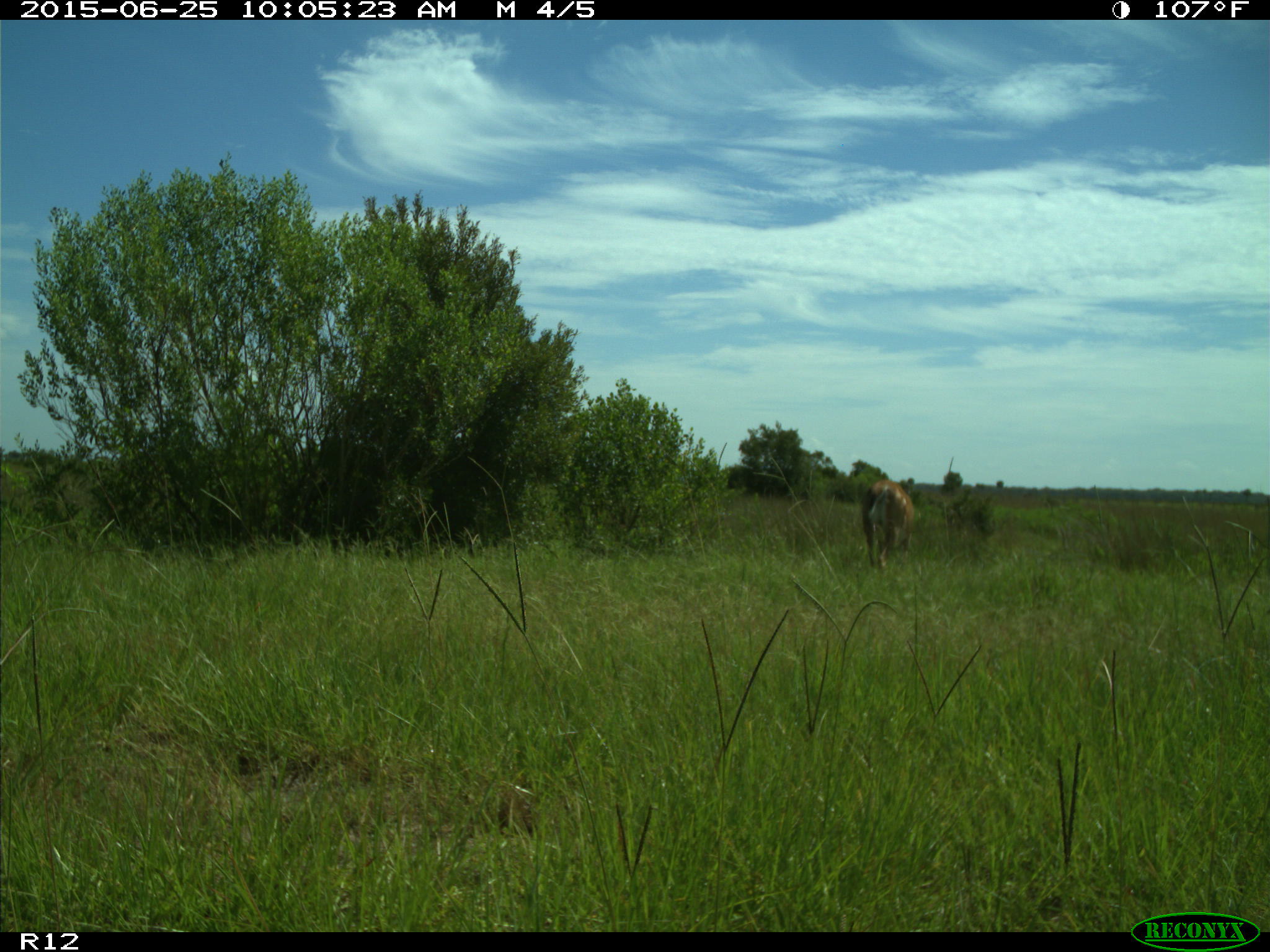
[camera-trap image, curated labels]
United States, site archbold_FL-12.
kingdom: Animalia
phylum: Chordata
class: Mammalia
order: Artiodactyla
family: Cervidae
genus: Odocoileus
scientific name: Odocoileus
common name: deer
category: unidentified deer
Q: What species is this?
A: Unidentified deer (deer) (Odocoileus).